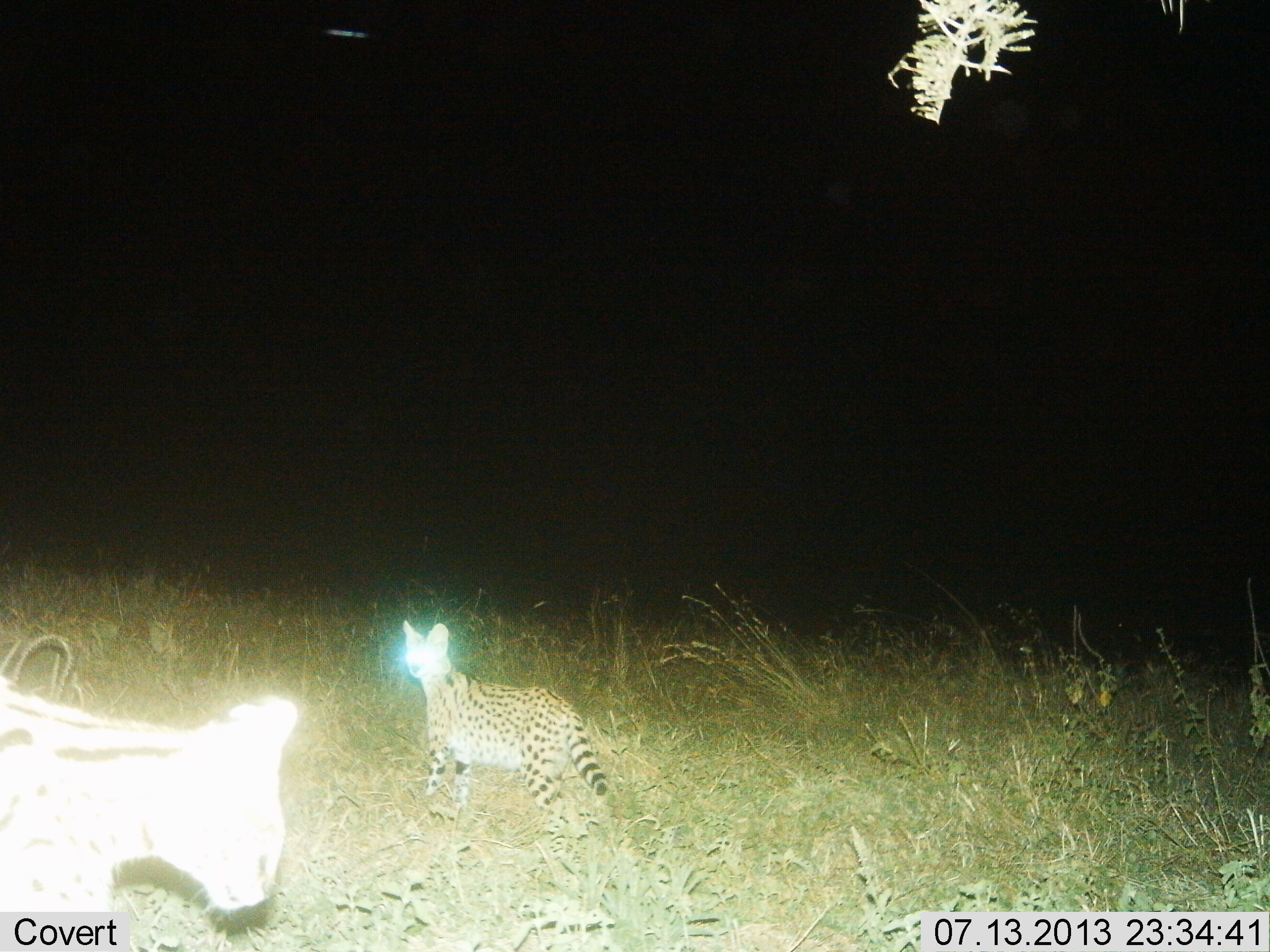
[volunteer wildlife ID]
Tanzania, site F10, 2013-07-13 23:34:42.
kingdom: Animalia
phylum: Chordata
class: Mammalia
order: Carnivora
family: Felidae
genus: Leptailurus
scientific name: Leptailurus serval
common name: serval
Serval (Leptailurus serval), count 2. Behavior (volunteer vote fractions): standing 87%, resting 0%, moving 17%, interacting 0%. Young present (vote fraction): 0%. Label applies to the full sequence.